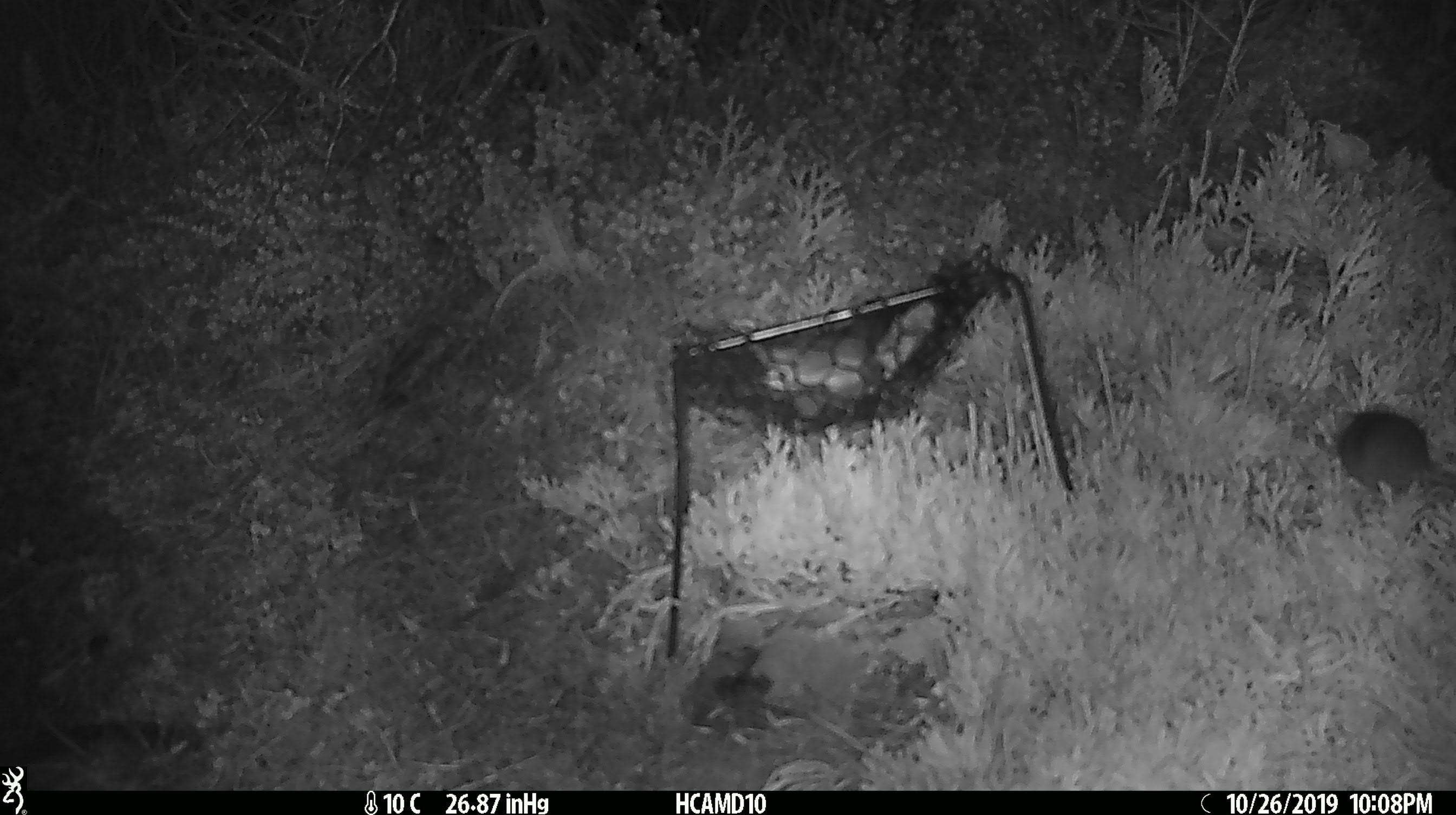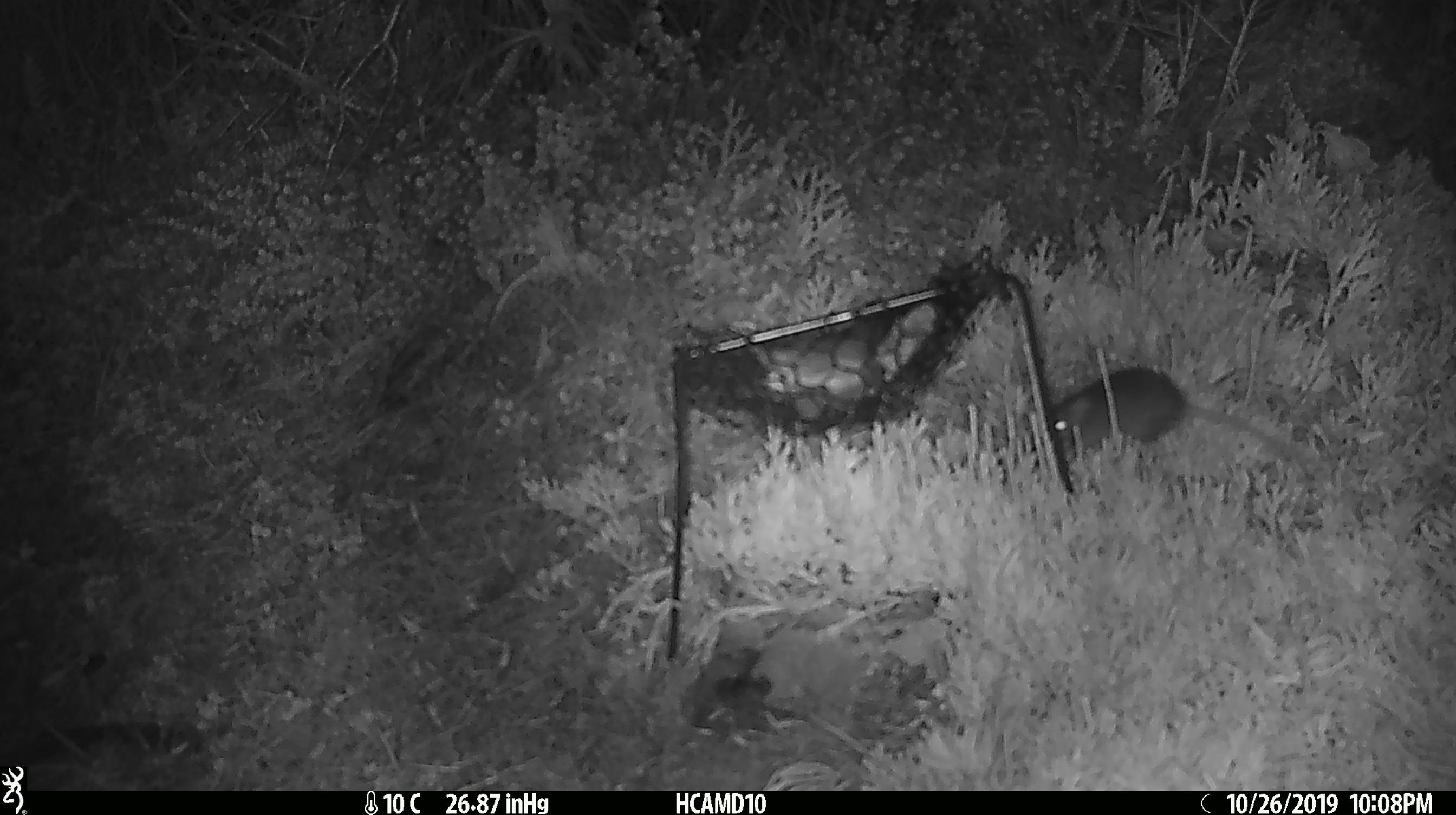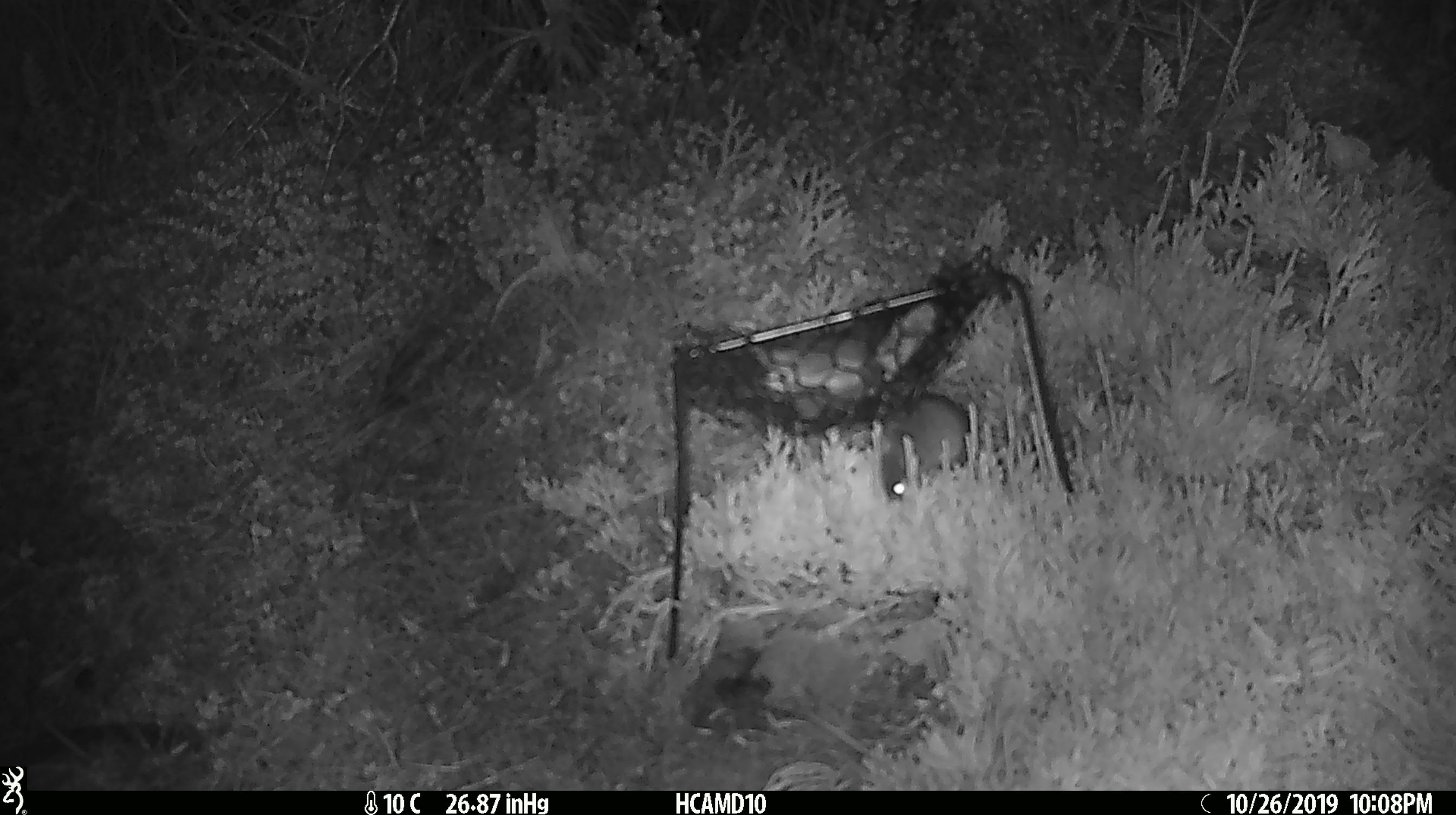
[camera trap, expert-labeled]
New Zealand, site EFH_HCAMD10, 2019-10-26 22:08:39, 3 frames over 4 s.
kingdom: Animalia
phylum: Chordata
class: Mammalia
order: Rodentia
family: Muridae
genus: Mus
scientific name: Mus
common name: mouse